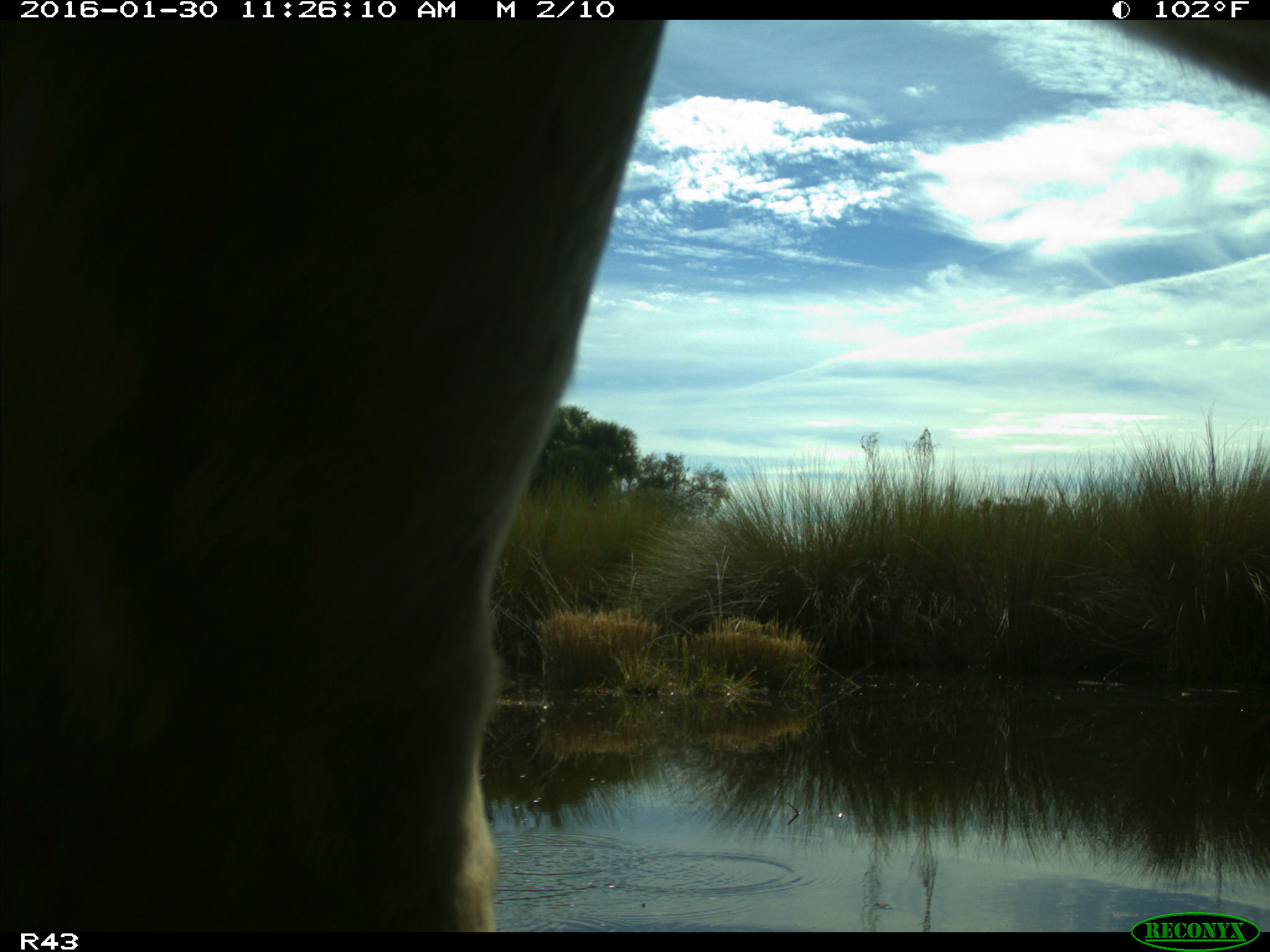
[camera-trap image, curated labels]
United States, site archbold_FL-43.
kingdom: Animalia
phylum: Chordata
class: Mammalia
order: Artiodactyla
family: Bovidae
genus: Bos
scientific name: Bos taurus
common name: domestic cow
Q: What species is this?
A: Bos taurus (domestic cow).